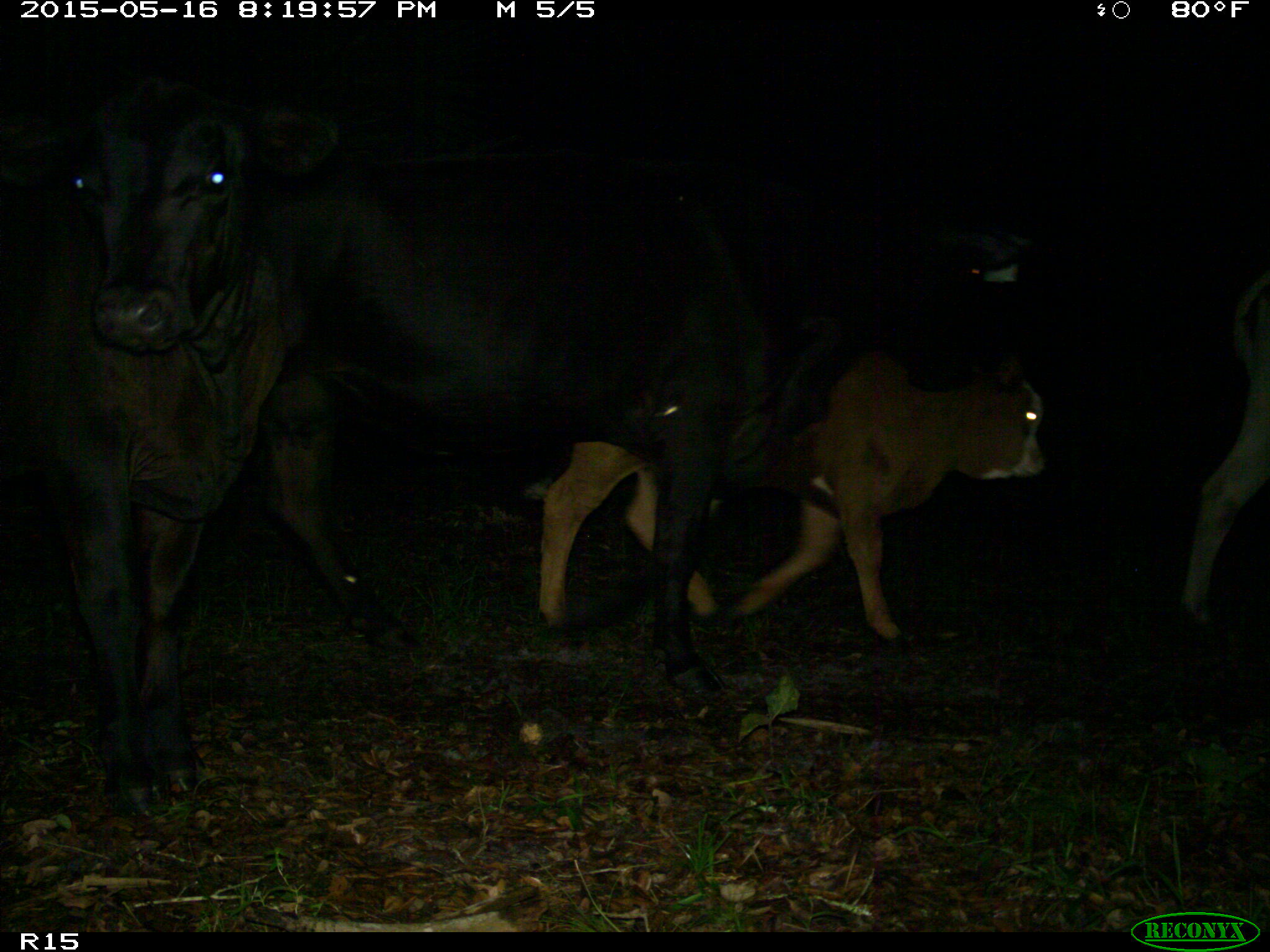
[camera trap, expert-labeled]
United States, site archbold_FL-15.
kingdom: Animalia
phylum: Chordata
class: Mammalia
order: Artiodactyla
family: Bovidae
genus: Bos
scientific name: Bos taurus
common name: domestic cow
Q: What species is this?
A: Bos taurus (domestic cow).